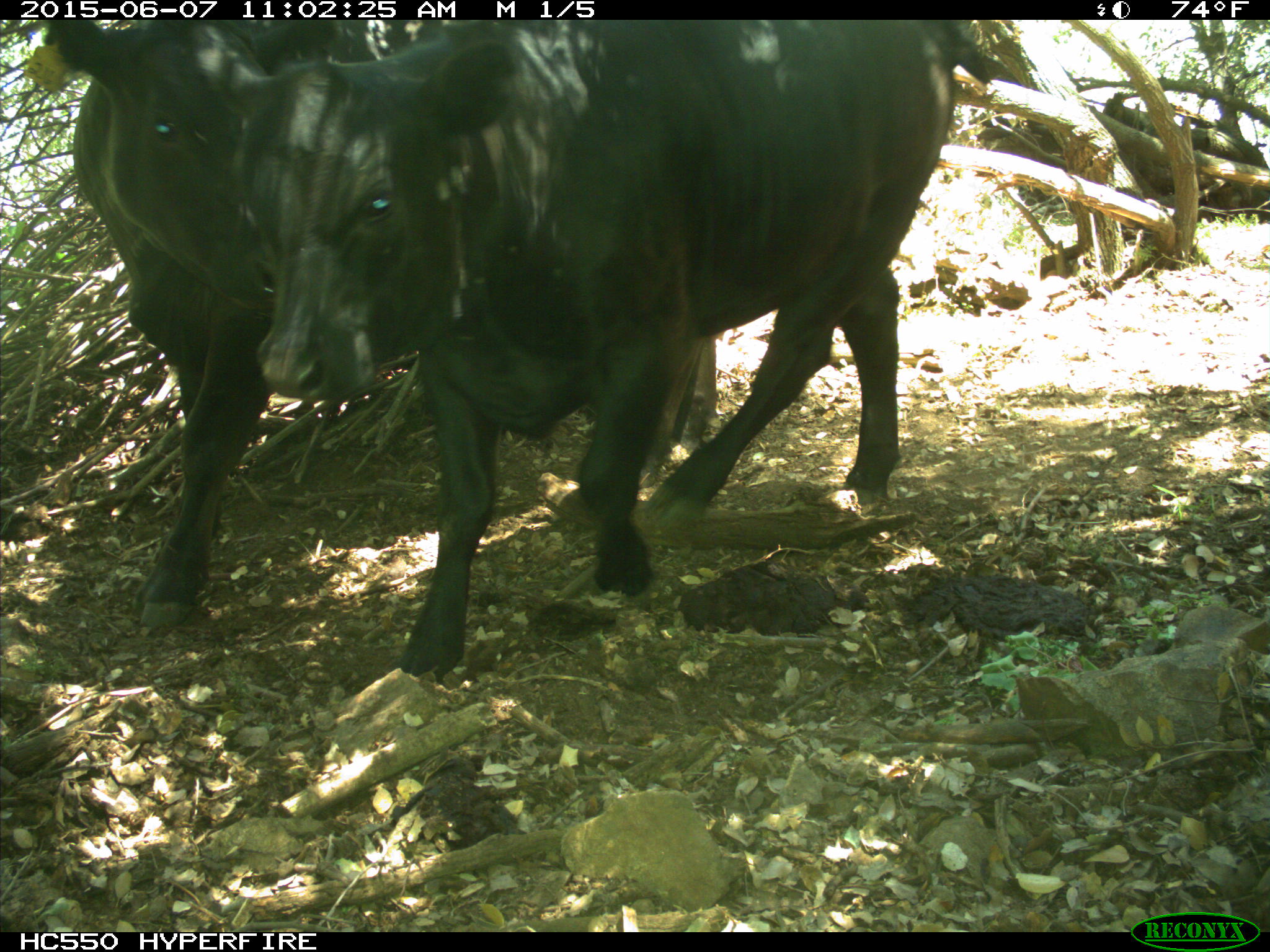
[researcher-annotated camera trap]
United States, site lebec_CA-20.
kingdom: Animalia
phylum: Chordata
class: Mammalia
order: Artiodactyla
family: Bovidae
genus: Bos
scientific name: Bos taurus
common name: domestic cow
Bos taurus (domestic cow).